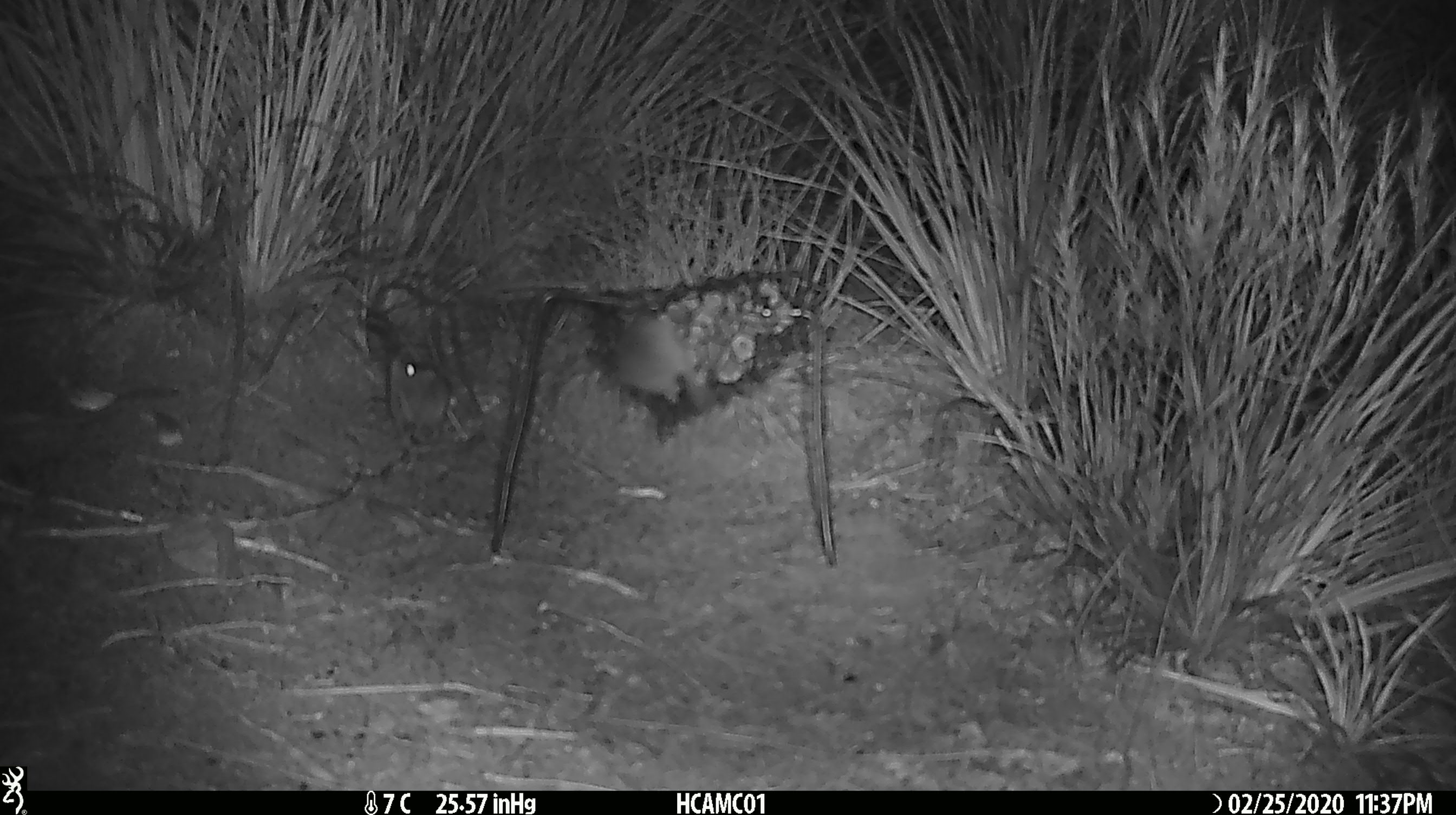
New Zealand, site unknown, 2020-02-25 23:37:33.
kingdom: Animalia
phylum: Chordata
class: Mammalia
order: Rodentia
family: Muridae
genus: Mus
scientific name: Mus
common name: mouse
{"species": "mouse (Mus)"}